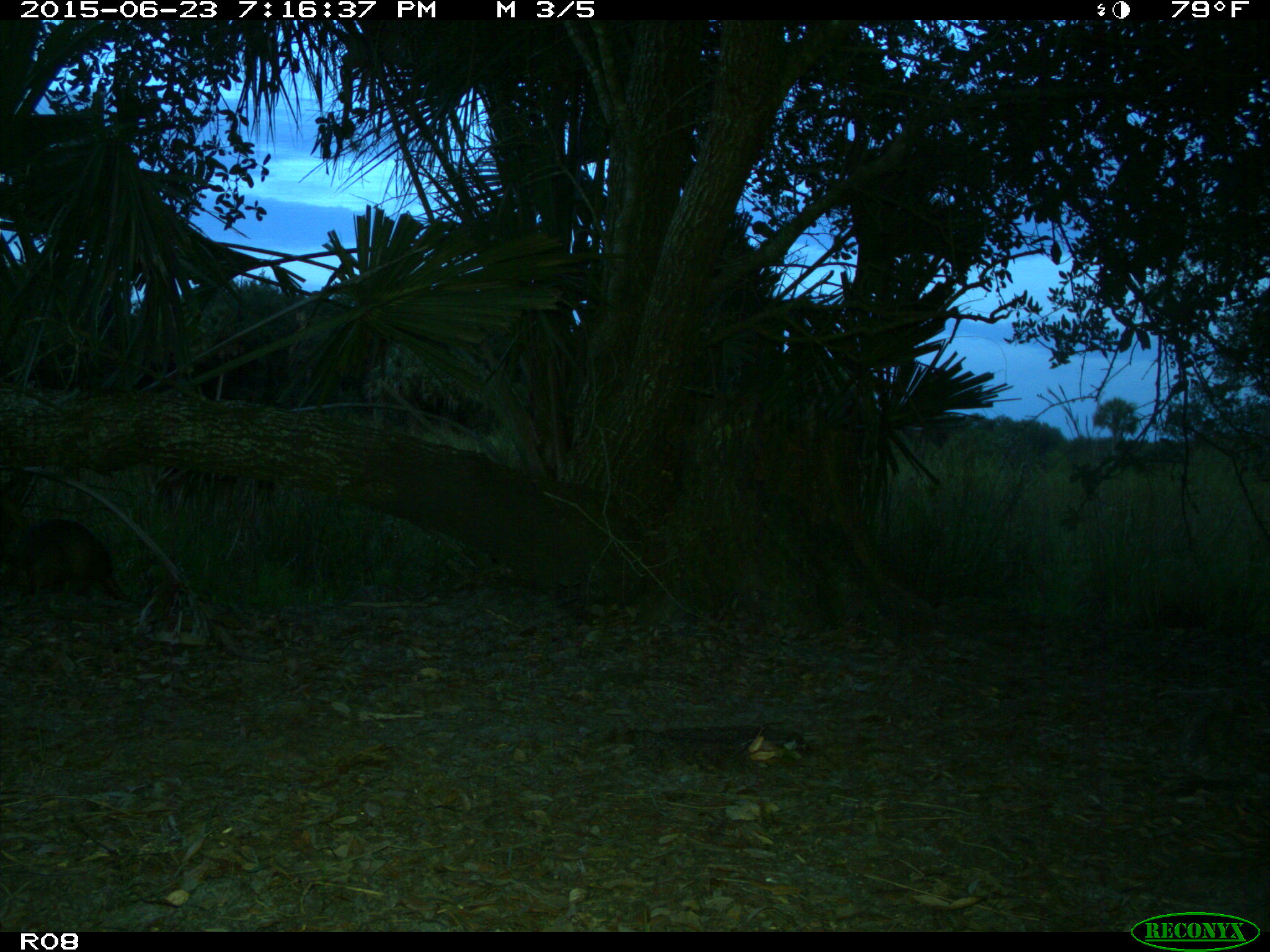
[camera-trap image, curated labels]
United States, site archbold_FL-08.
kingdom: Animalia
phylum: Chordata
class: Mammalia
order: Cingulata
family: Dasypodidae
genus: Dasypus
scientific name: Dasypus novemcinctus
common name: nine-banded armadillo